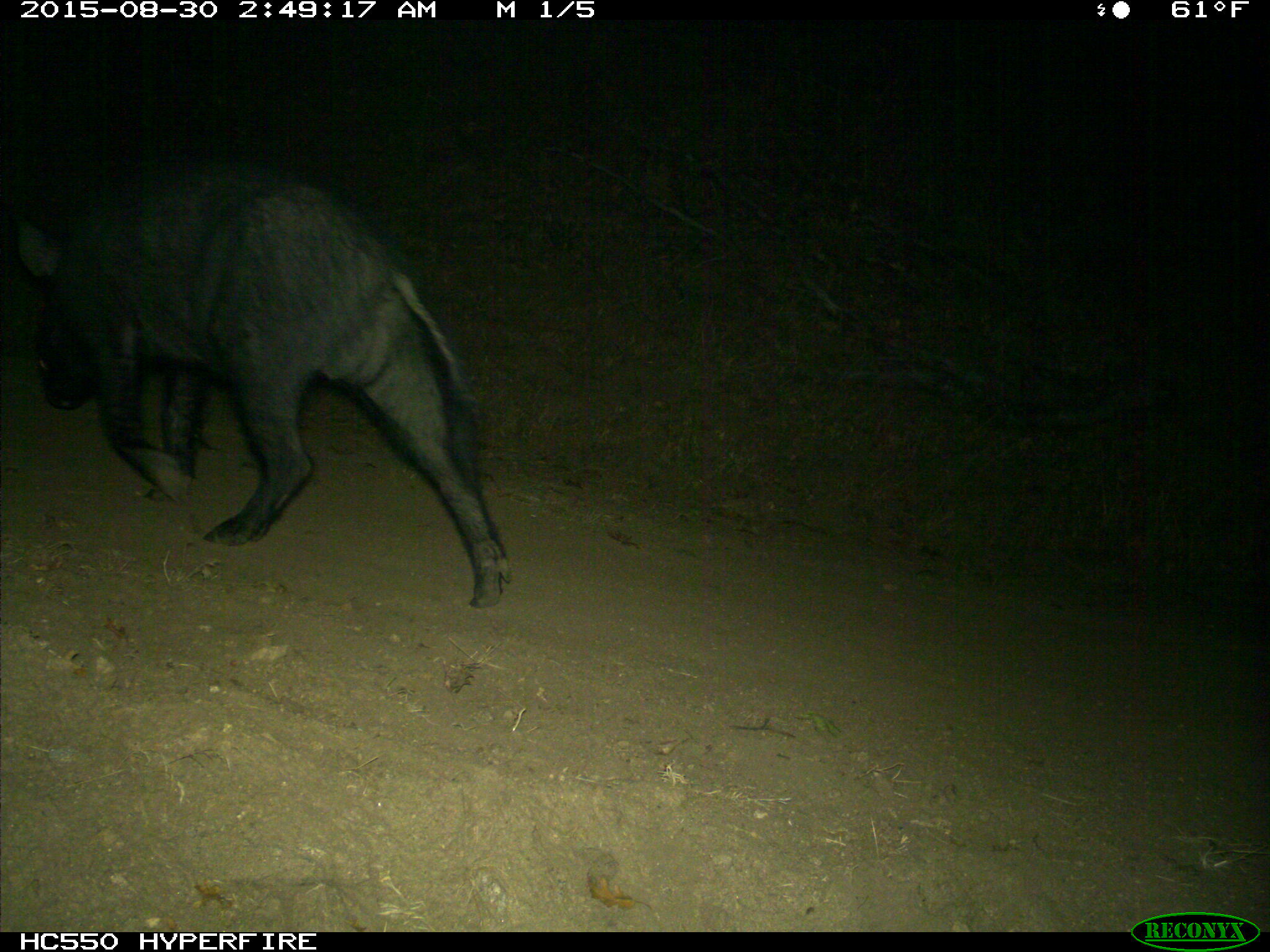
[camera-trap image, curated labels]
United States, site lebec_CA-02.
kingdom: Animalia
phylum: Chordata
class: Mammalia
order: Artiodactyla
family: Suidae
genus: Sus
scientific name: Sus scrofa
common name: wild boar